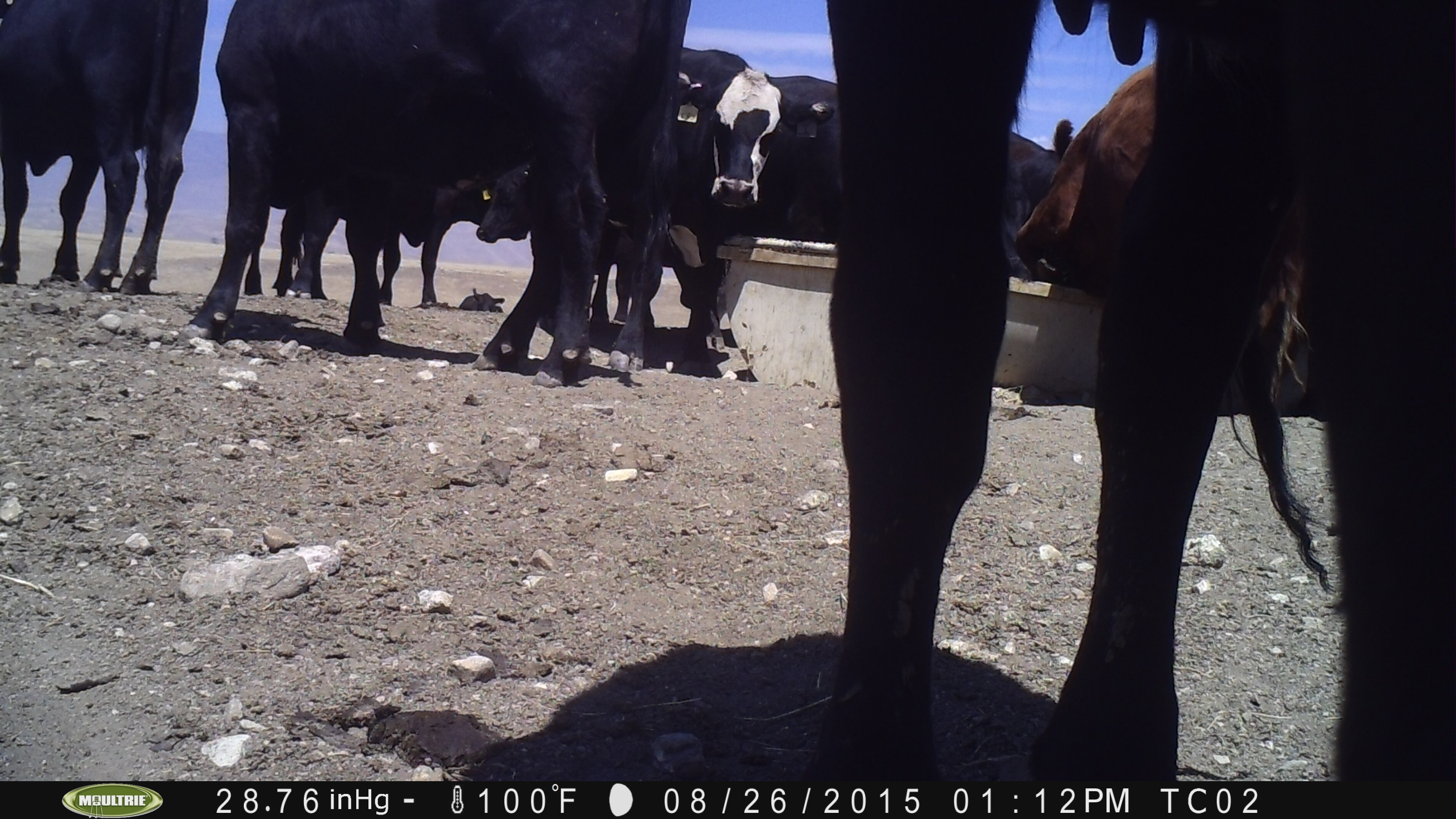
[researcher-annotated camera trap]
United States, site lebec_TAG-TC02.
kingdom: Animalia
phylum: Chordata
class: Mammalia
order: Artiodactyla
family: Bovidae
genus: Bos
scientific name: Bos taurus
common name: domestic cow